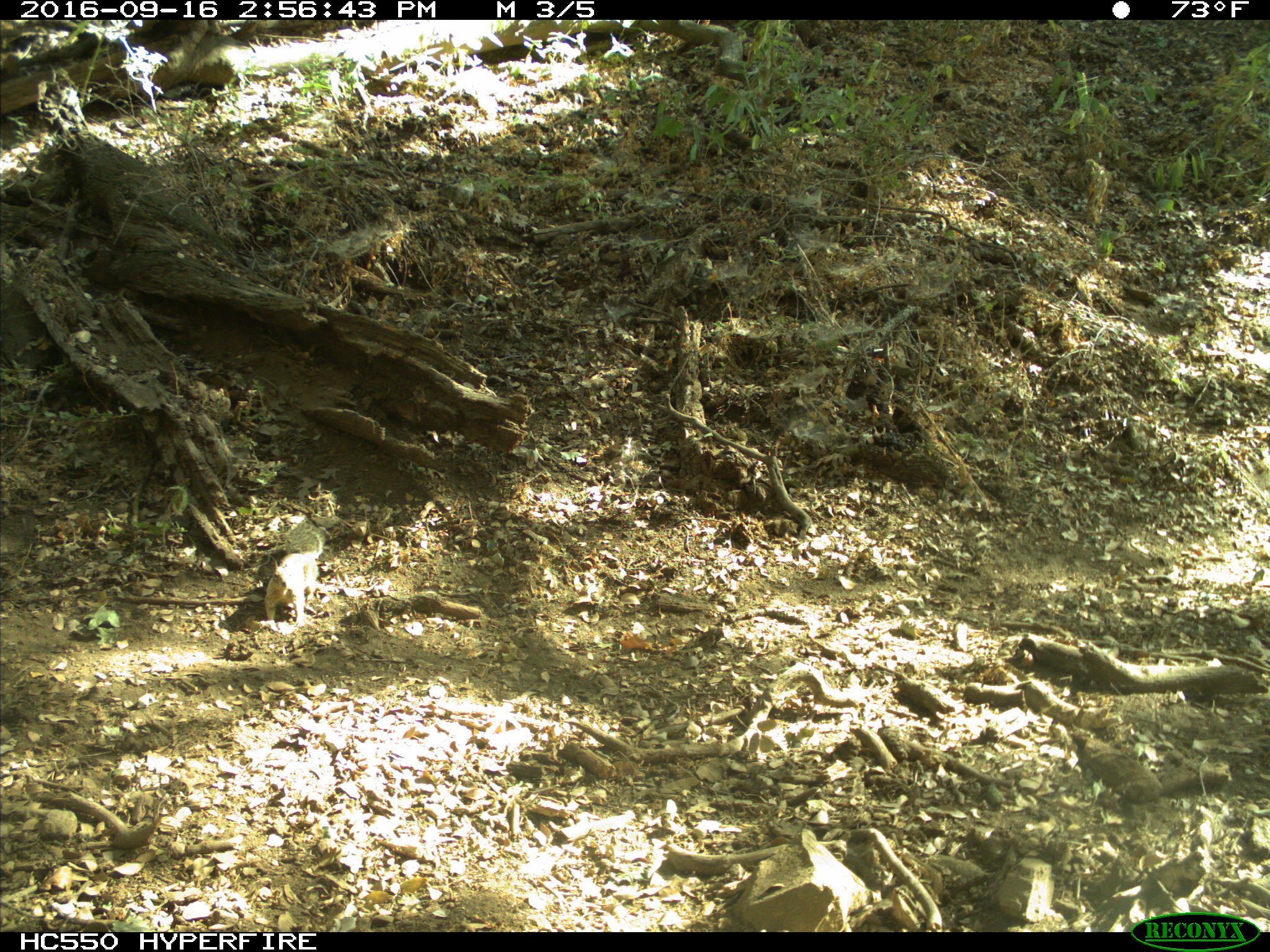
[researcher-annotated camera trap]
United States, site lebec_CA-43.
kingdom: Animalia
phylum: Chordata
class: Mammalia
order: Rodentia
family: Sciuridae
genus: Otospermophilus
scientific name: Otospermophilus beecheyi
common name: california ground squirrel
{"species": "Otospermophilus beecheyi (california ground squirrel)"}